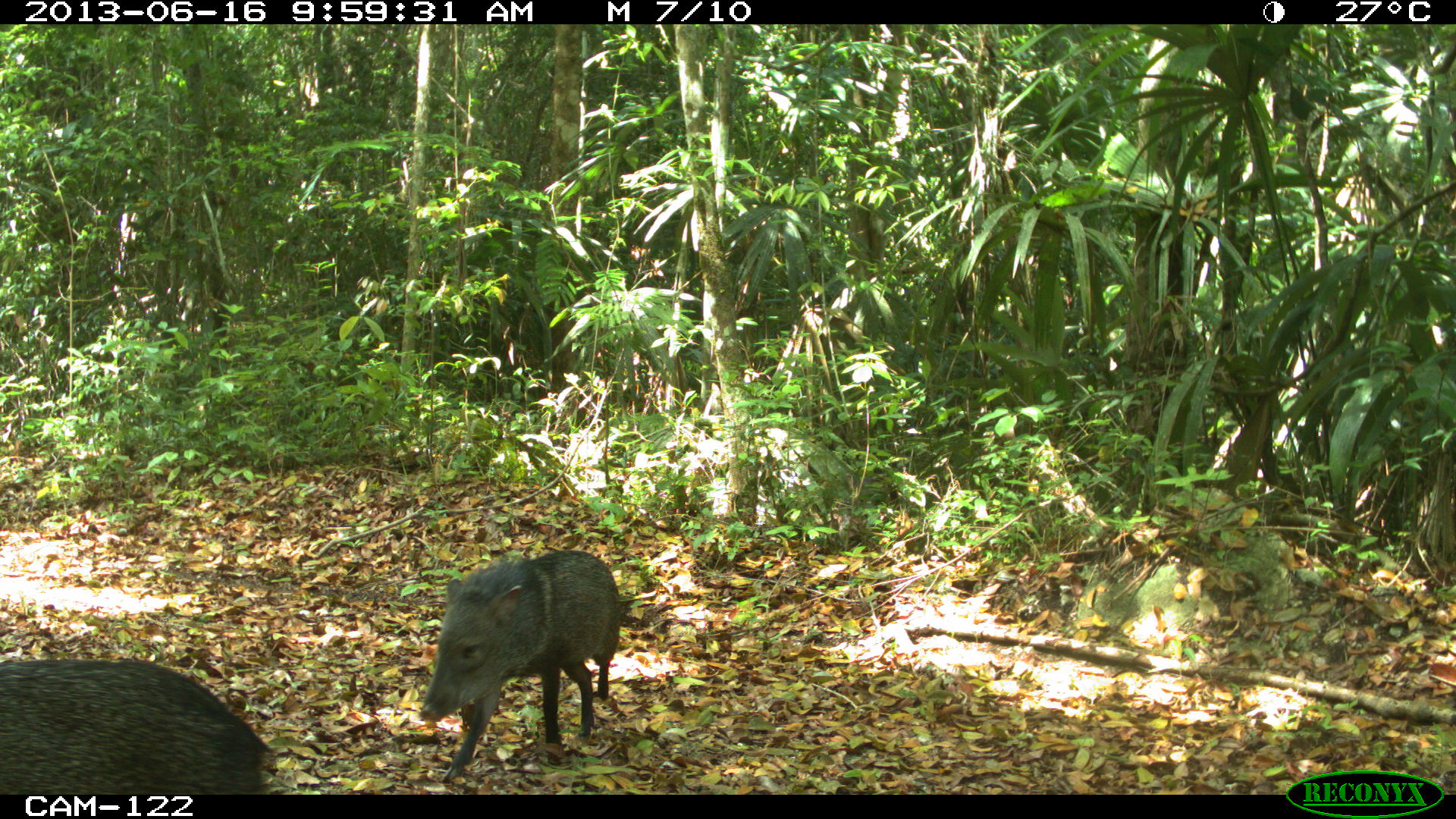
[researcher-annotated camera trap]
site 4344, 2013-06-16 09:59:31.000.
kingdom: Animalia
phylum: Chordata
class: Mammalia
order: Artiodactyla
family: Tayassuidae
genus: Pecari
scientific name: Pecari tajacu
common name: collared peccary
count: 3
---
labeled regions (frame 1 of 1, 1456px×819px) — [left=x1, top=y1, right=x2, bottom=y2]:
pecari tajacu: [left=418, top=549, right=622, bottom=784]; [left=0, top=658, right=273, bottom=794]